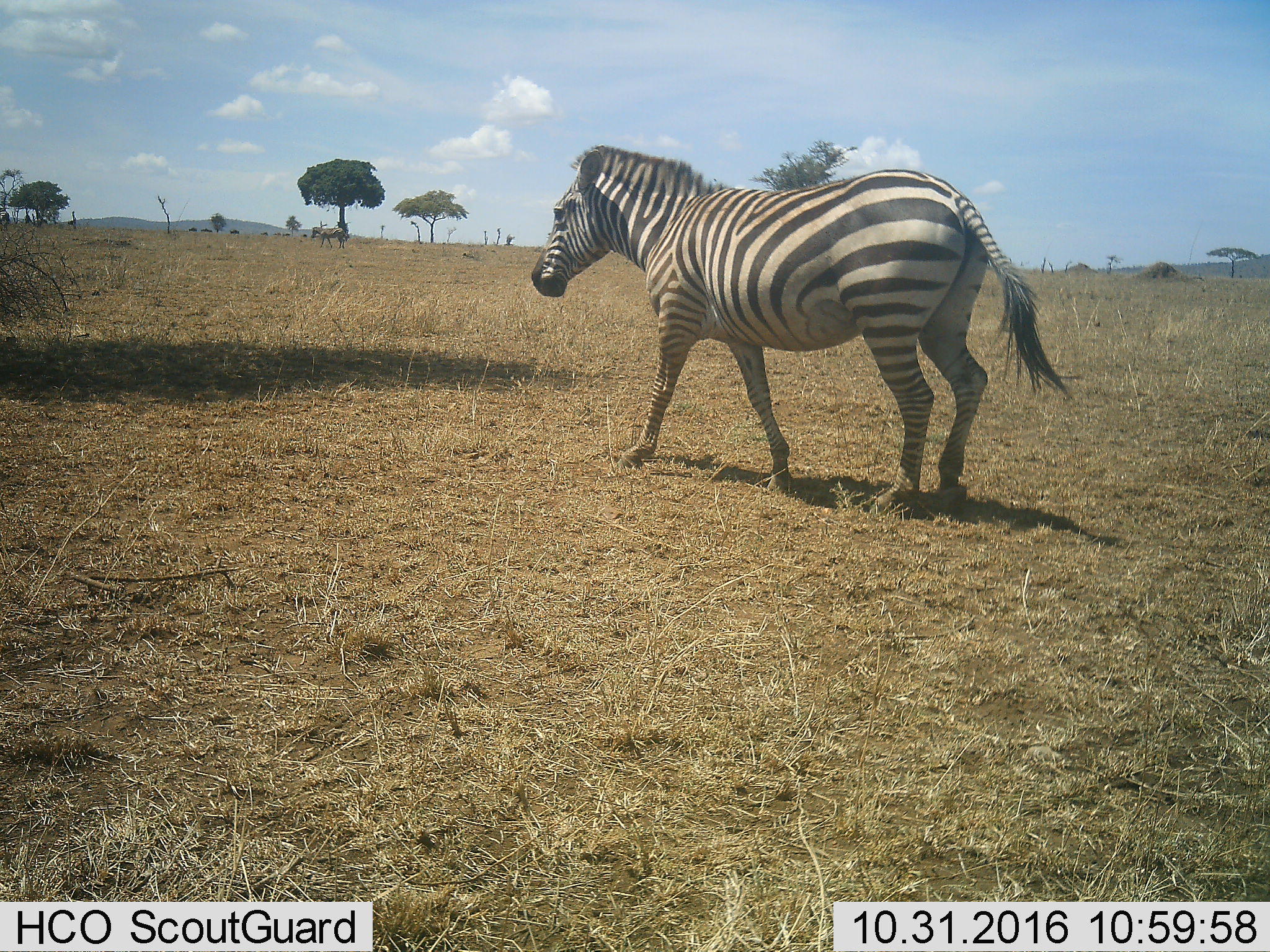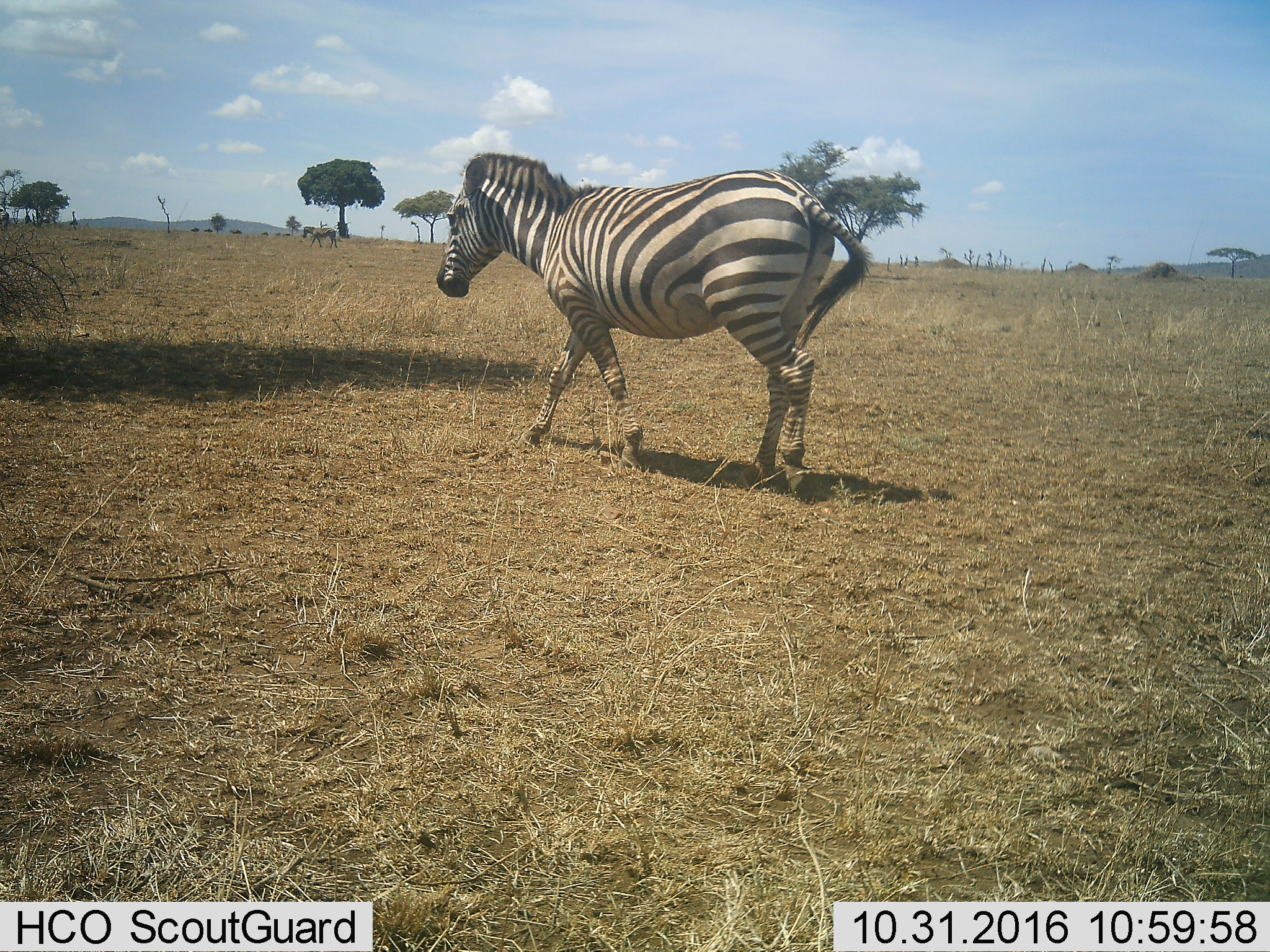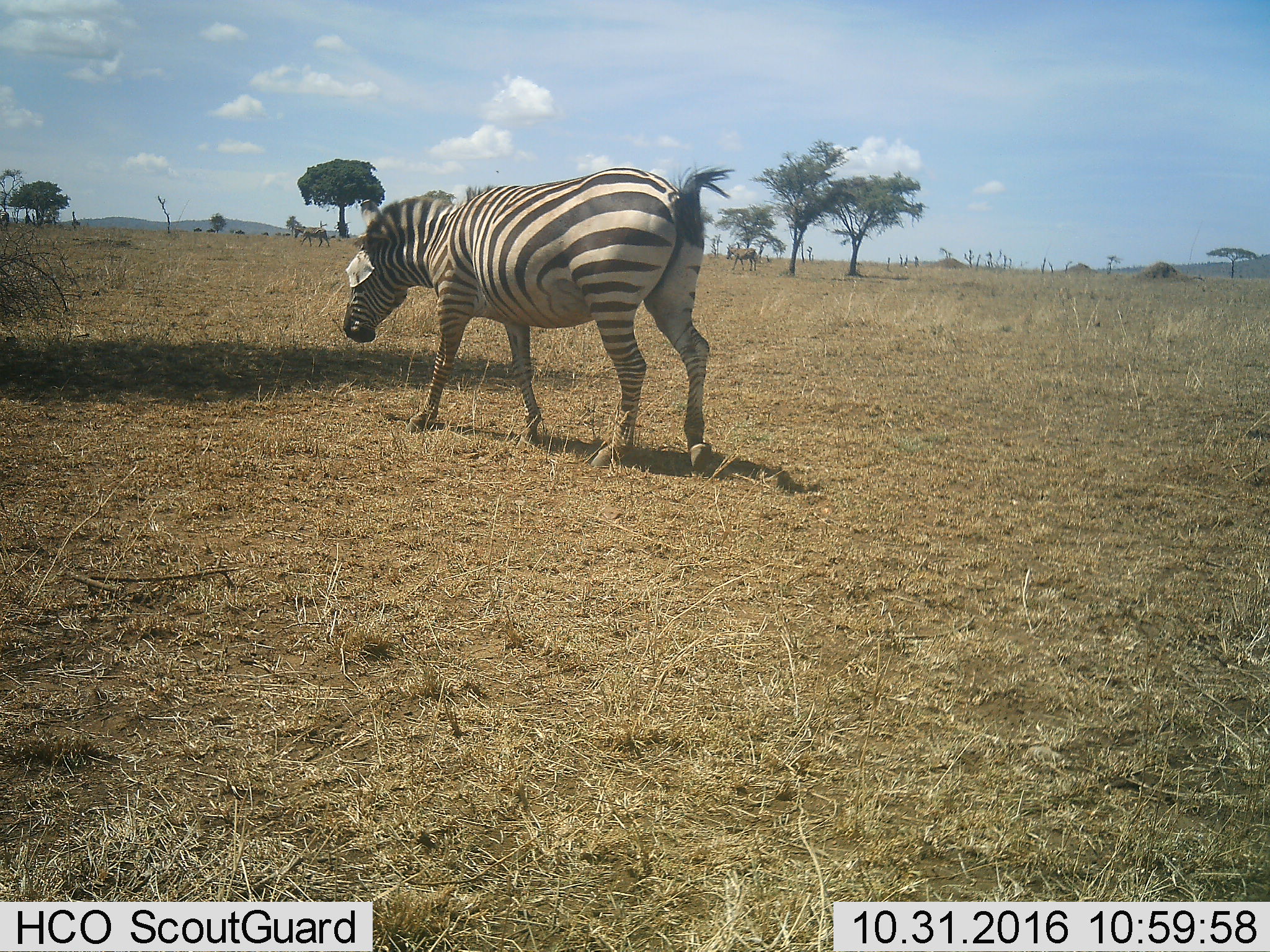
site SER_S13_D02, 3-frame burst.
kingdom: Animalia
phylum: Chordata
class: Mammalia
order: Perissodactyla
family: Equidae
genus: Equus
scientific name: Equus quagga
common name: plains zebra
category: zebraplains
Zebraplains (plains zebra) (Equus quagga), count 2. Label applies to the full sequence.